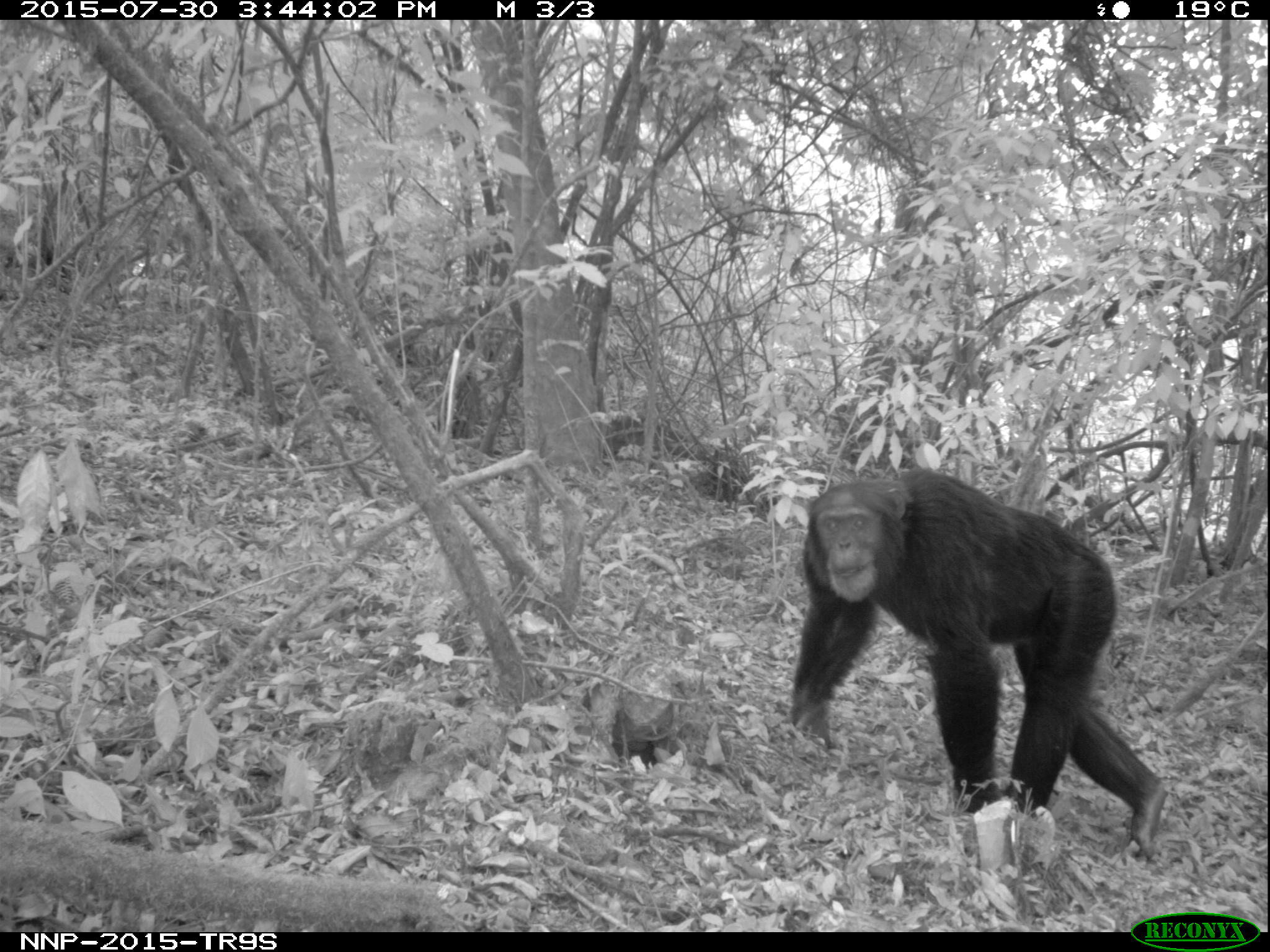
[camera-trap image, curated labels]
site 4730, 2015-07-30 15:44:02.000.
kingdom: Animalia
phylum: Chordata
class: Mammalia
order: Primates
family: Hominidae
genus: Pan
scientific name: Pan troglodytes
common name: chimpanzee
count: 1